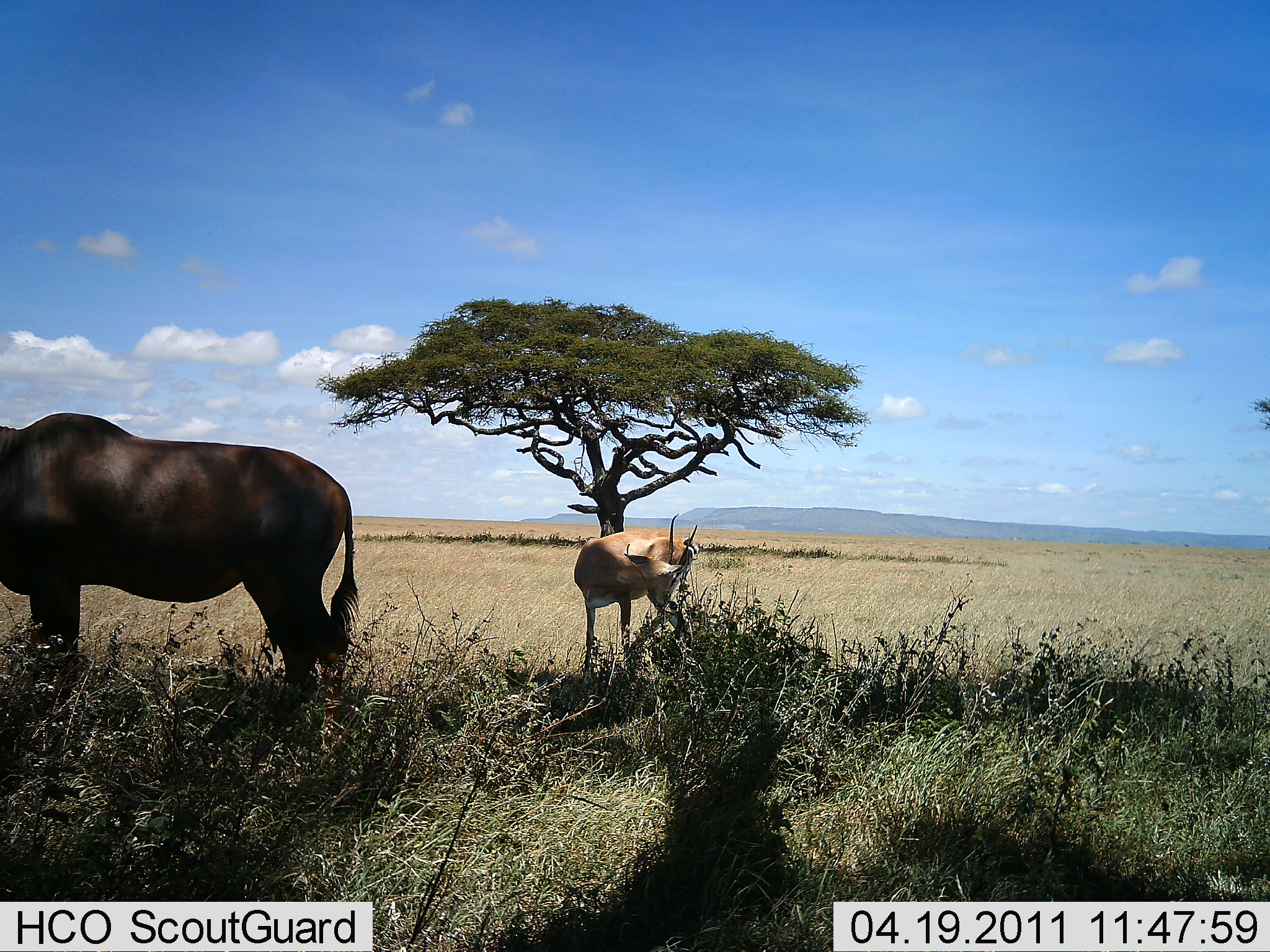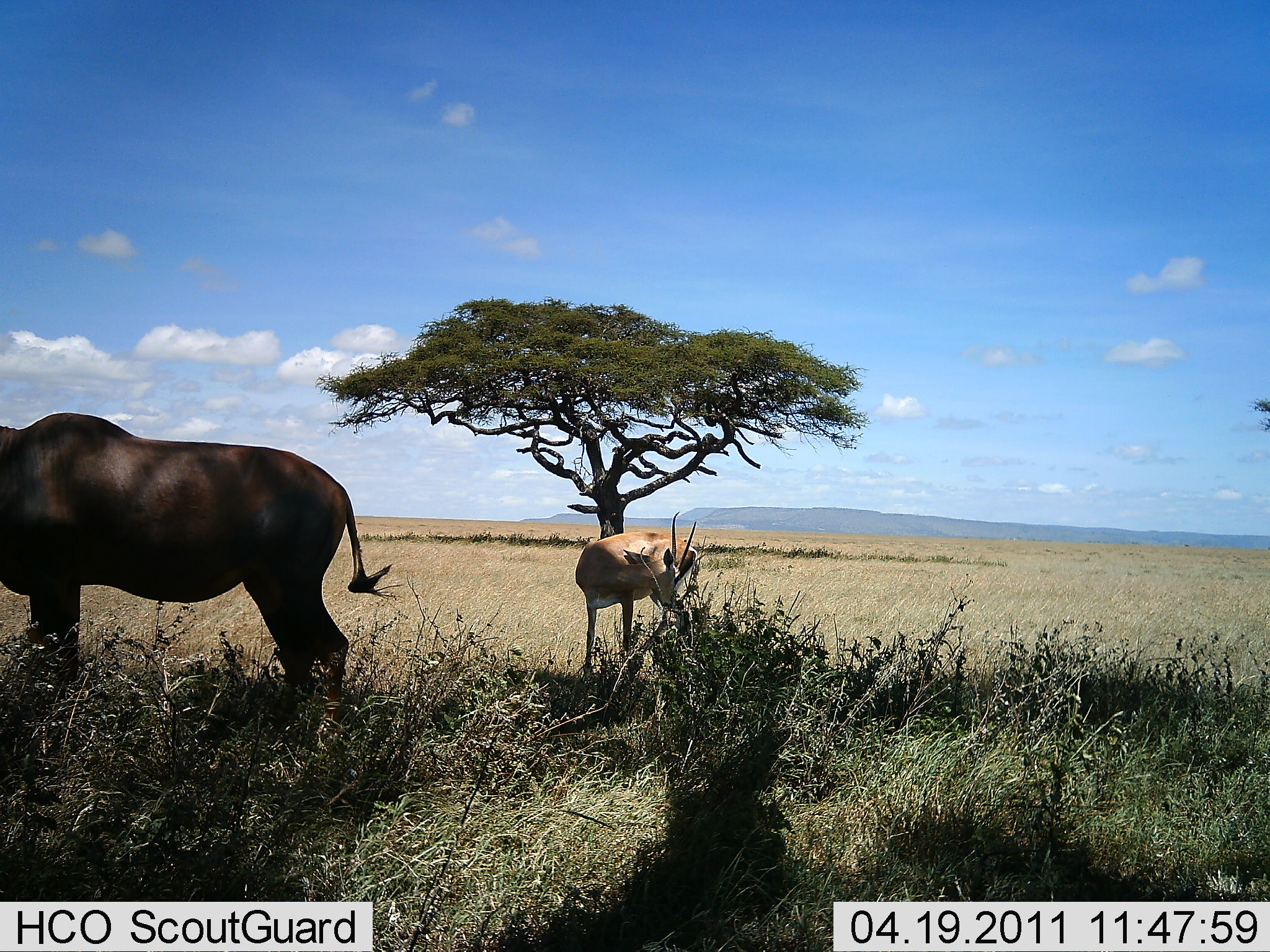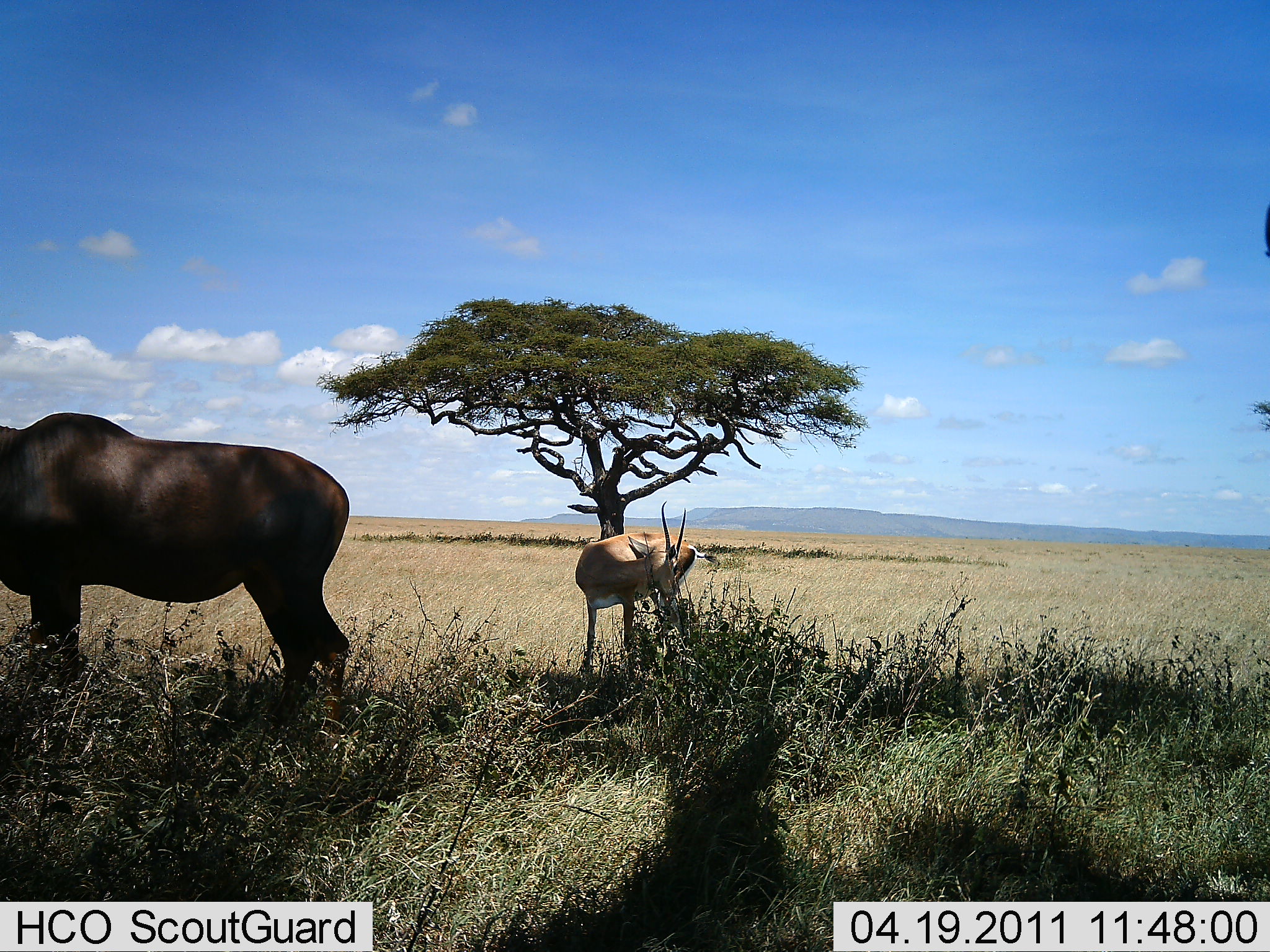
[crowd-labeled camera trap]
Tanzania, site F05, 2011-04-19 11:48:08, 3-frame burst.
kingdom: Animalia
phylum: Chordata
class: Mammalia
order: Artiodactyla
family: Bovidae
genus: Syncerus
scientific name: Syncerus caffer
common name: cape buffalo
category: buffalo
Buffalo (cape buffalo) (Syncerus caffer), count 1. Behavior (volunteer vote fractions): standing 100%, resting 0%, moving 0%, interacting 0%. Young present (vote fraction): 0%. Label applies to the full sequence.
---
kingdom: Animalia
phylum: Chordata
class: Mammalia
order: Artiodactyla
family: Bovidae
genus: Nanger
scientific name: Nanger granti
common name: grant's gazelle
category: gazellegrants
Gazellegrants (grant's gazelle) (Nanger granti), count 1. Behavior (volunteer vote fractions): standing 76%, resting 0%, moving 0%, interacting 0%. Young present (vote fraction): 0%. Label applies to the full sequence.